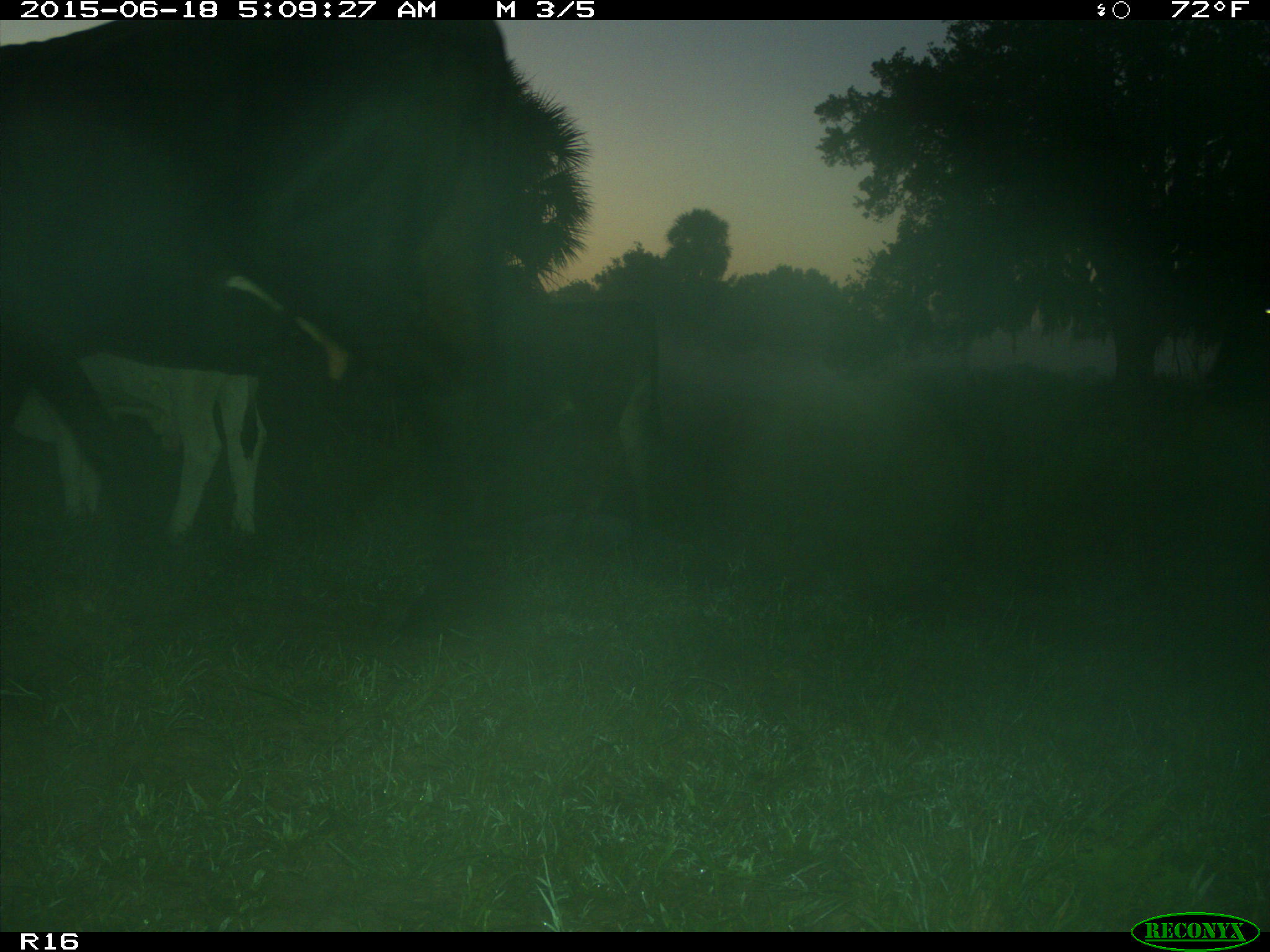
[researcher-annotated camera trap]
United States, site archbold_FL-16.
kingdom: Animalia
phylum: Chordata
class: Mammalia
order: Artiodactyla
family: Bovidae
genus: Bos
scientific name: Bos taurus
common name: domestic cow